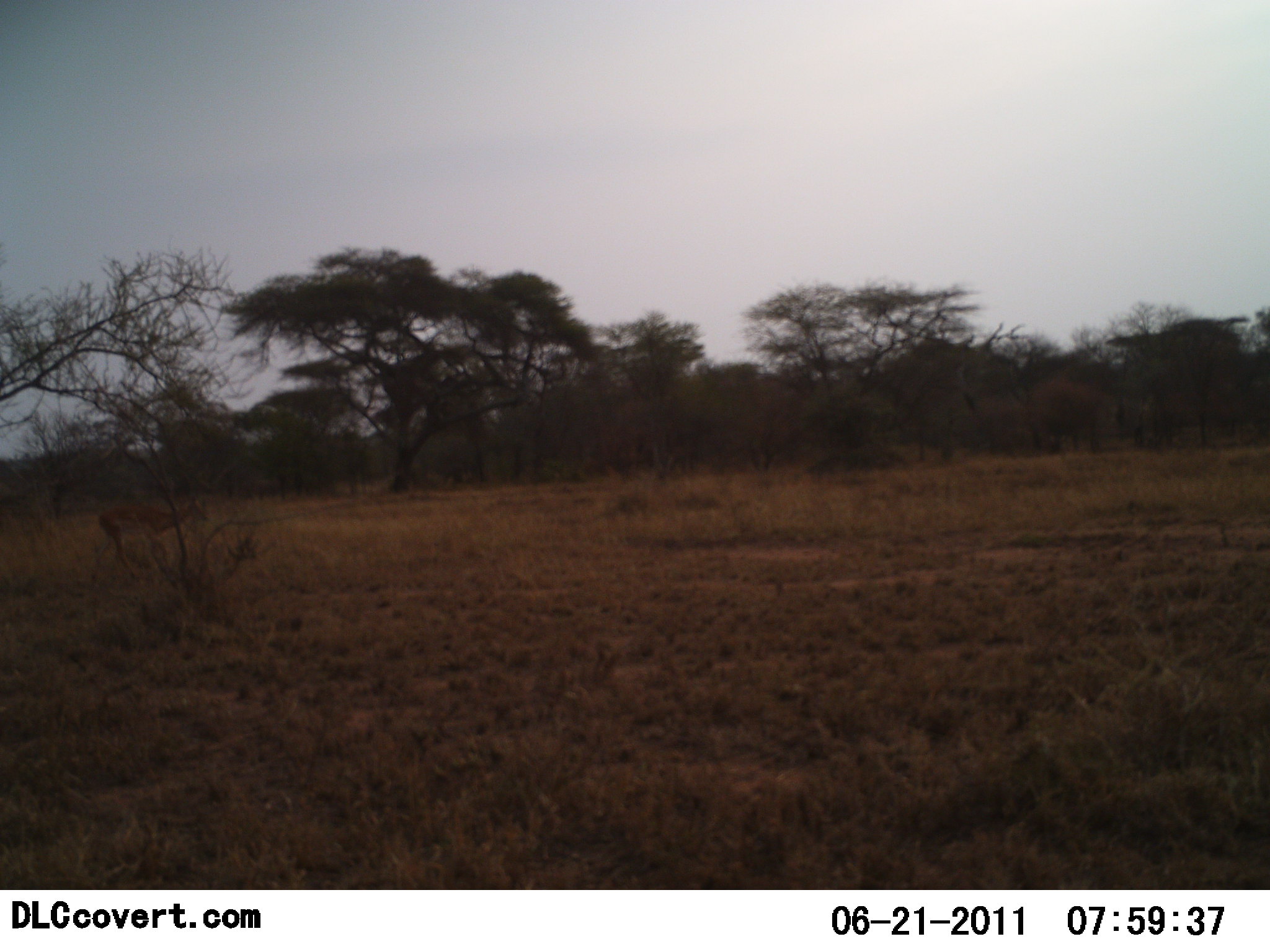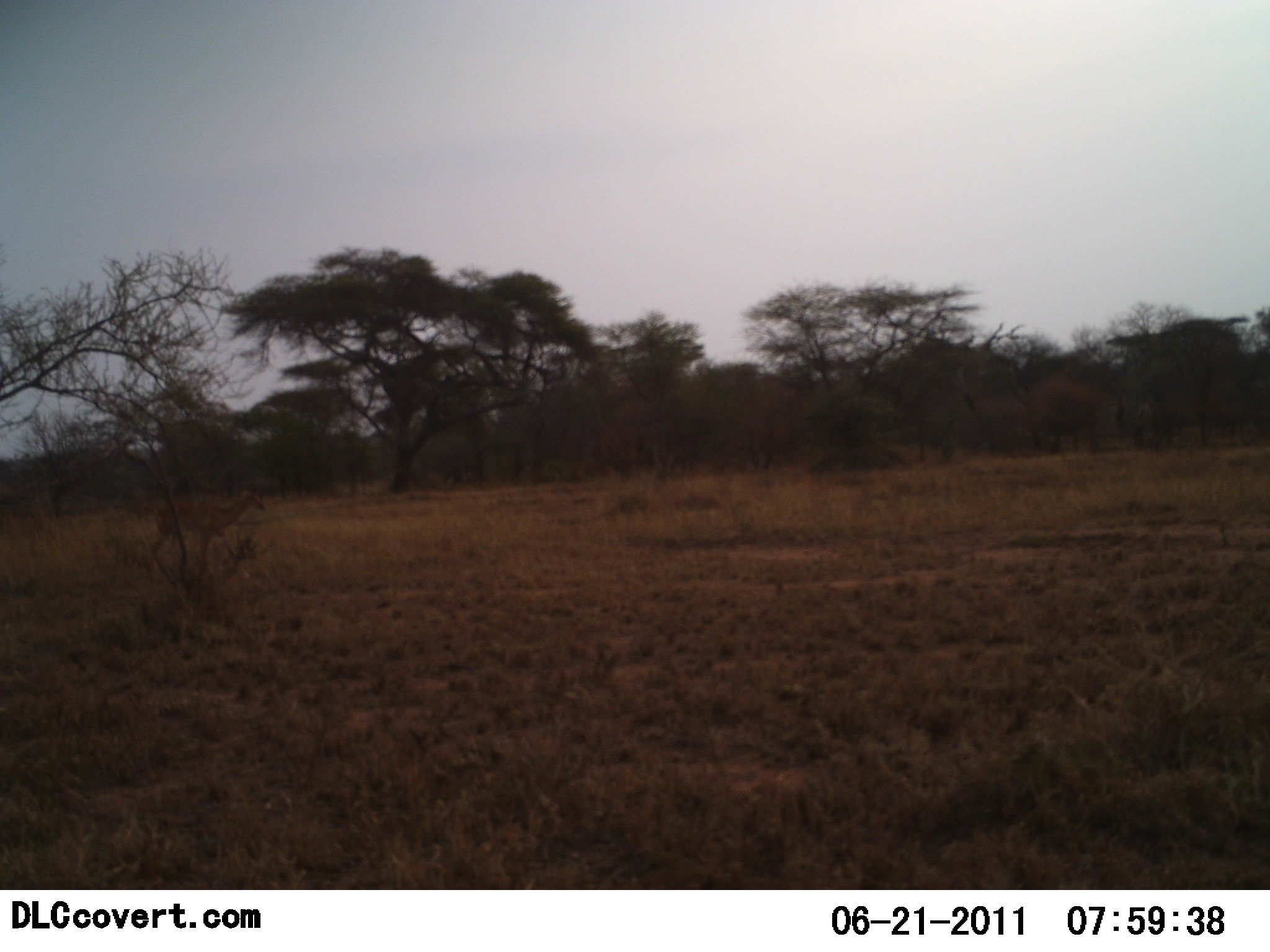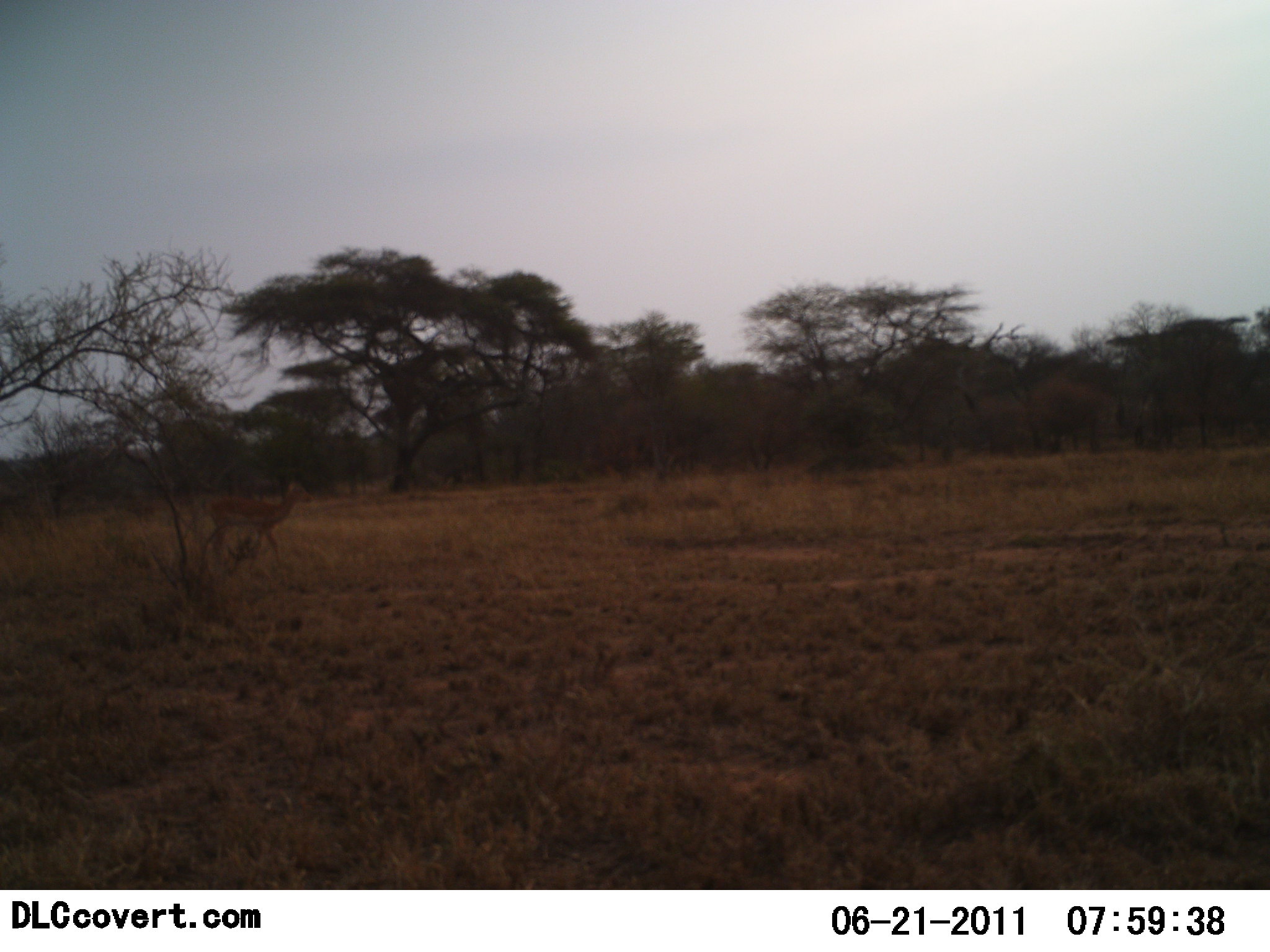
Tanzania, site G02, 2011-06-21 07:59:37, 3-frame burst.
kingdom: Animalia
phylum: Chordata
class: Mammalia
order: Artiodactyla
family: Bovidae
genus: Nanger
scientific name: Nanger granti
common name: grant's gazelle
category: gazellegrants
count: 1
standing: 0%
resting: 0%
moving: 100%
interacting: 0%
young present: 0%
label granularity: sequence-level